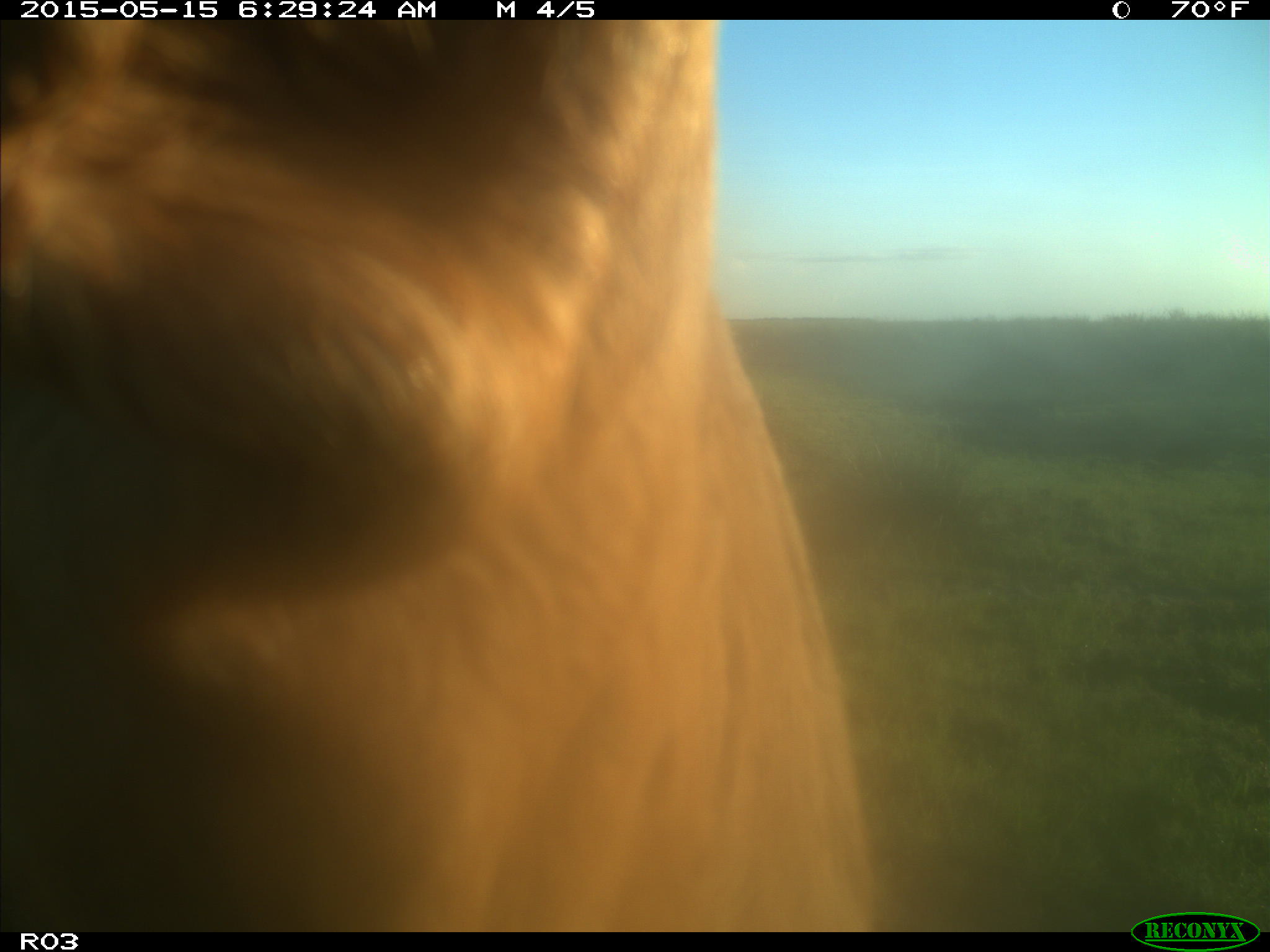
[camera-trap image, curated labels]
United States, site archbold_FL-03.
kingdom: Animalia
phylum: Chordata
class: Mammalia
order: Artiodactyla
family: Bovidae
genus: Bos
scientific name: Bos taurus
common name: domestic cow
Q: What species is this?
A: Bos taurus (domestic cow).